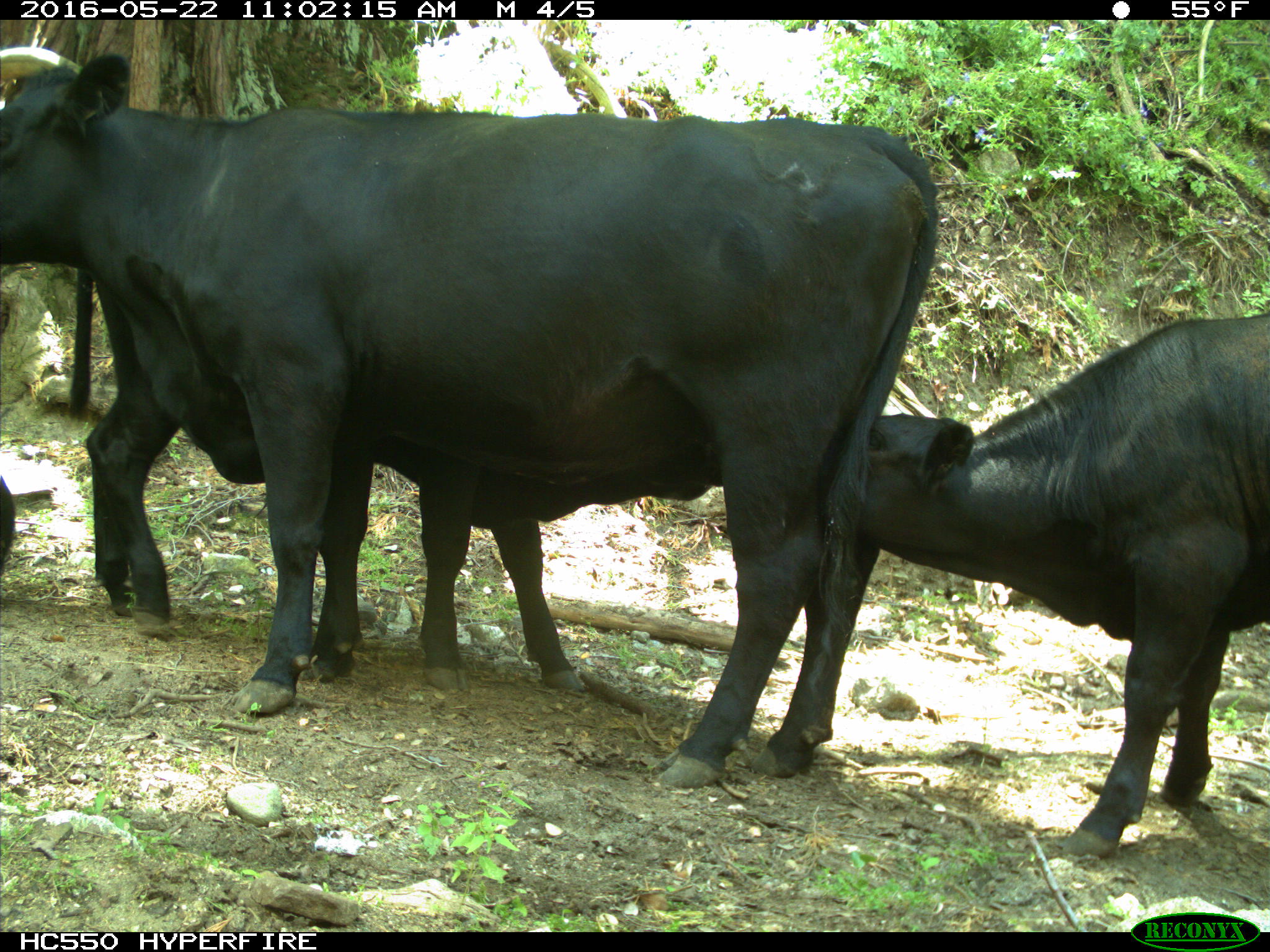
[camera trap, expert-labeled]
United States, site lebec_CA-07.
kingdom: Animalia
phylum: Chordata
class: Mammalia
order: Artiodactyla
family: Bovidae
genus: Bos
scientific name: Bos taurus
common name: domestic cow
Bos taurus (domestic cow).